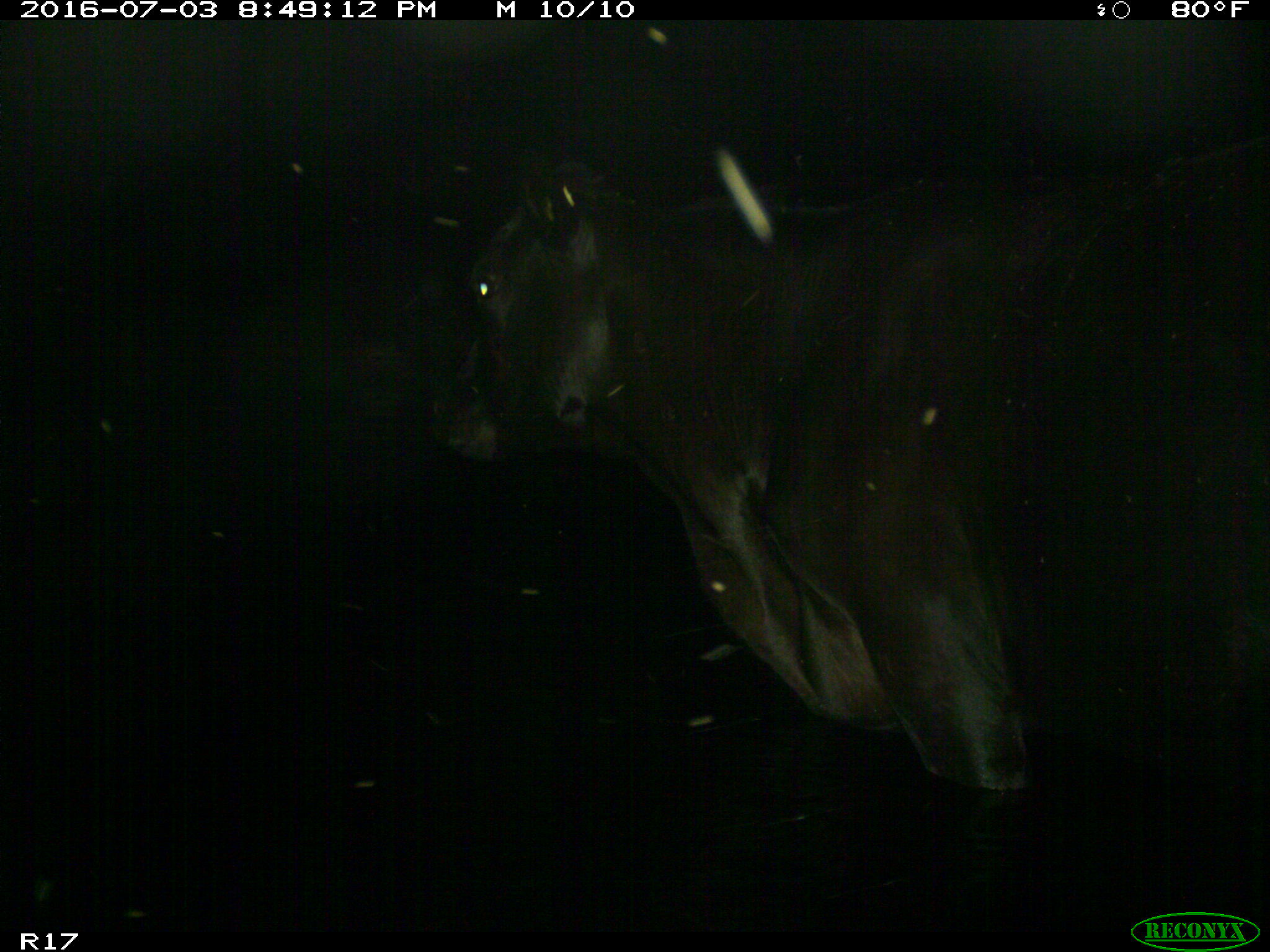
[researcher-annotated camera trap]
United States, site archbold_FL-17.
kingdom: Animalia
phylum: Chordata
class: Mammalia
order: Artiodactyla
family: Bovidae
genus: Bos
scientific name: Bos taurus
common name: domestic cow